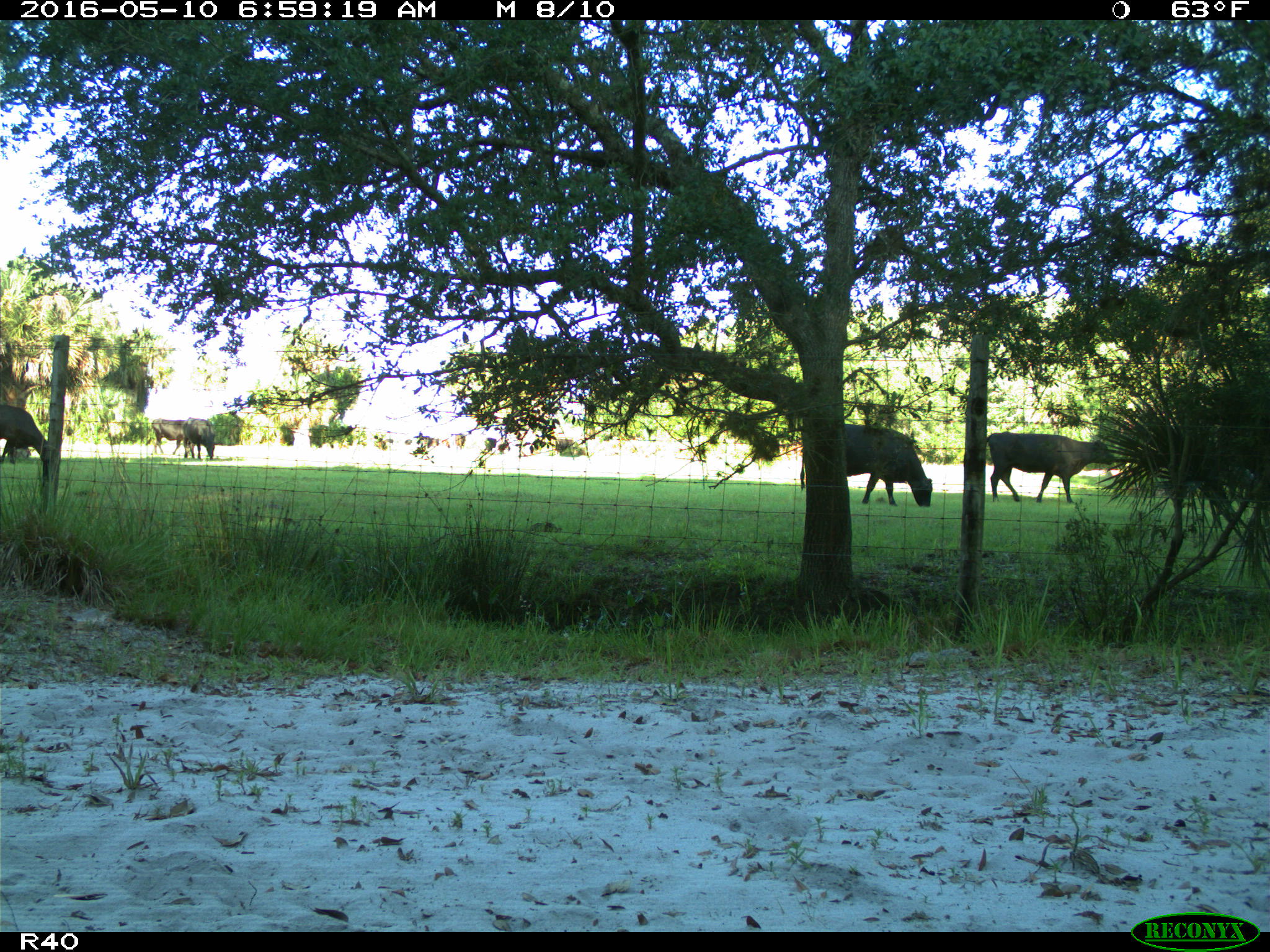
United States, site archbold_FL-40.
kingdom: Animalia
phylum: Chordata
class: Mammalia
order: Artiodactyla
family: Bovidae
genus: Bos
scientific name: Bos taurus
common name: domestic cow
Bos taurus (domestic cow).